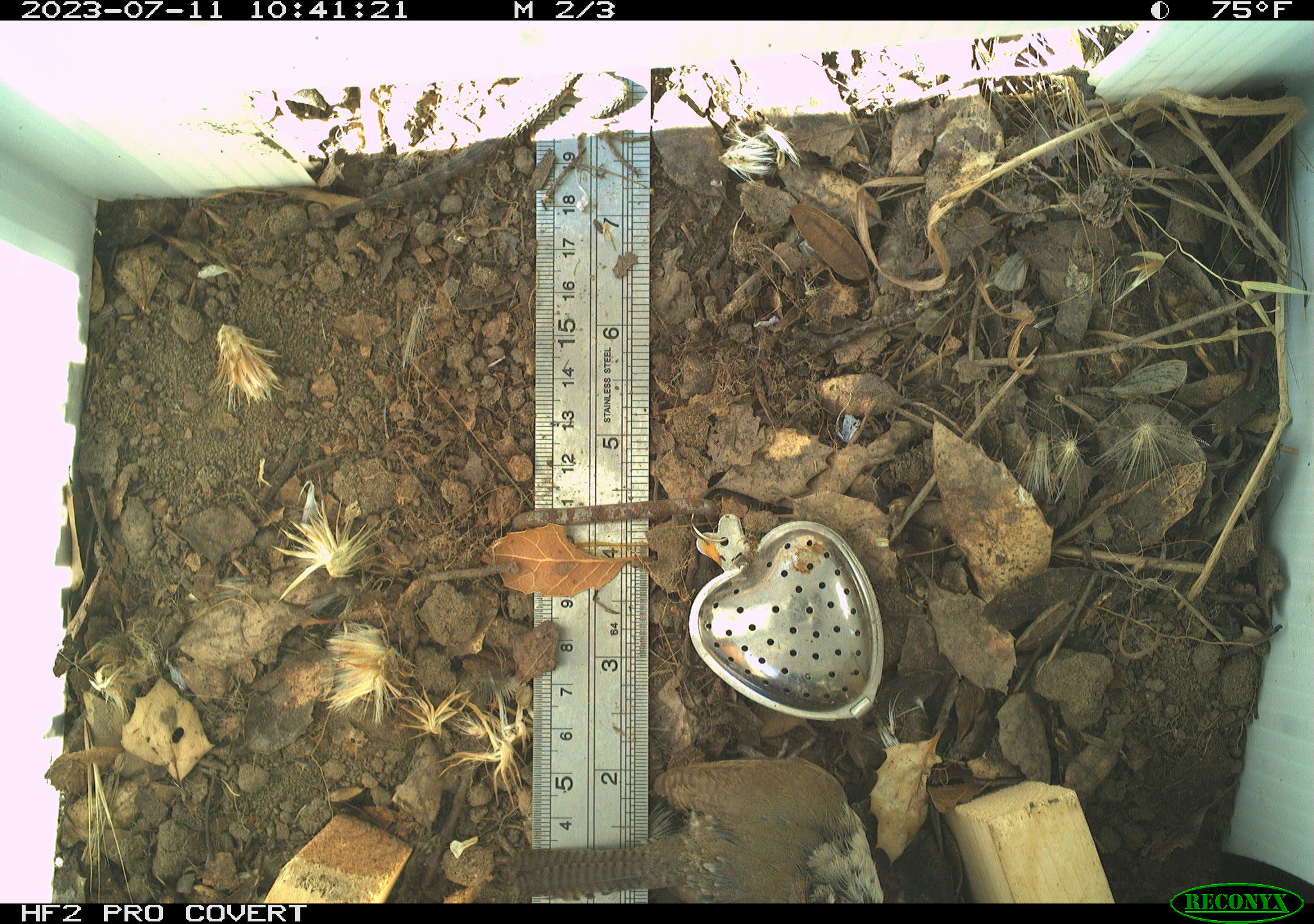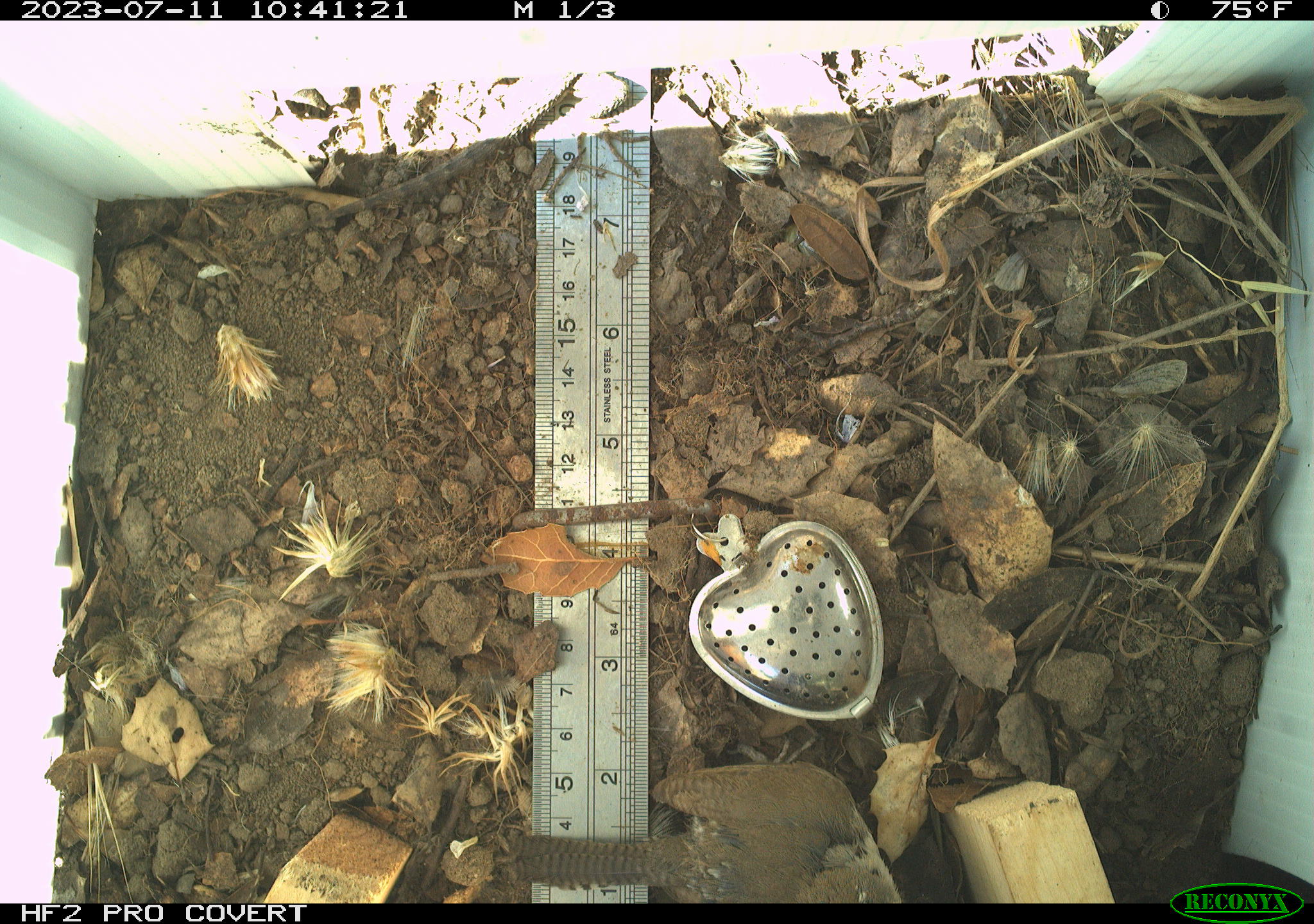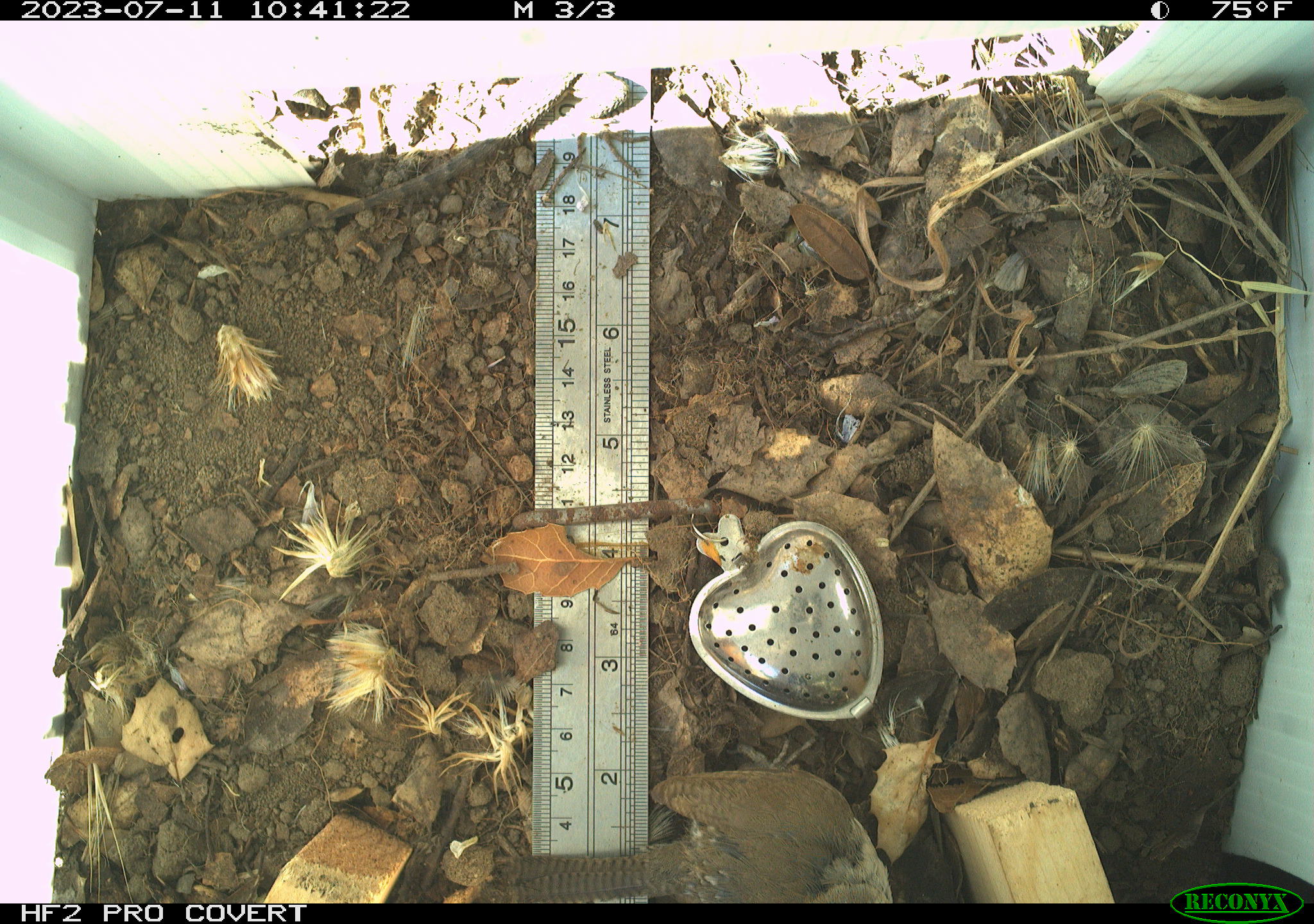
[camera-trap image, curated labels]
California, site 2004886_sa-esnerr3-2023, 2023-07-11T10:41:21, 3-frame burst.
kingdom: Animalia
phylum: Chordata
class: Reptilia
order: Squamata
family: Phrynosomatidae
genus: Sceloporus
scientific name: Sceloporus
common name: spiny lizards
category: sceloporus species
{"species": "sceloporus species (spiny lizards) (Sceloporus)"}